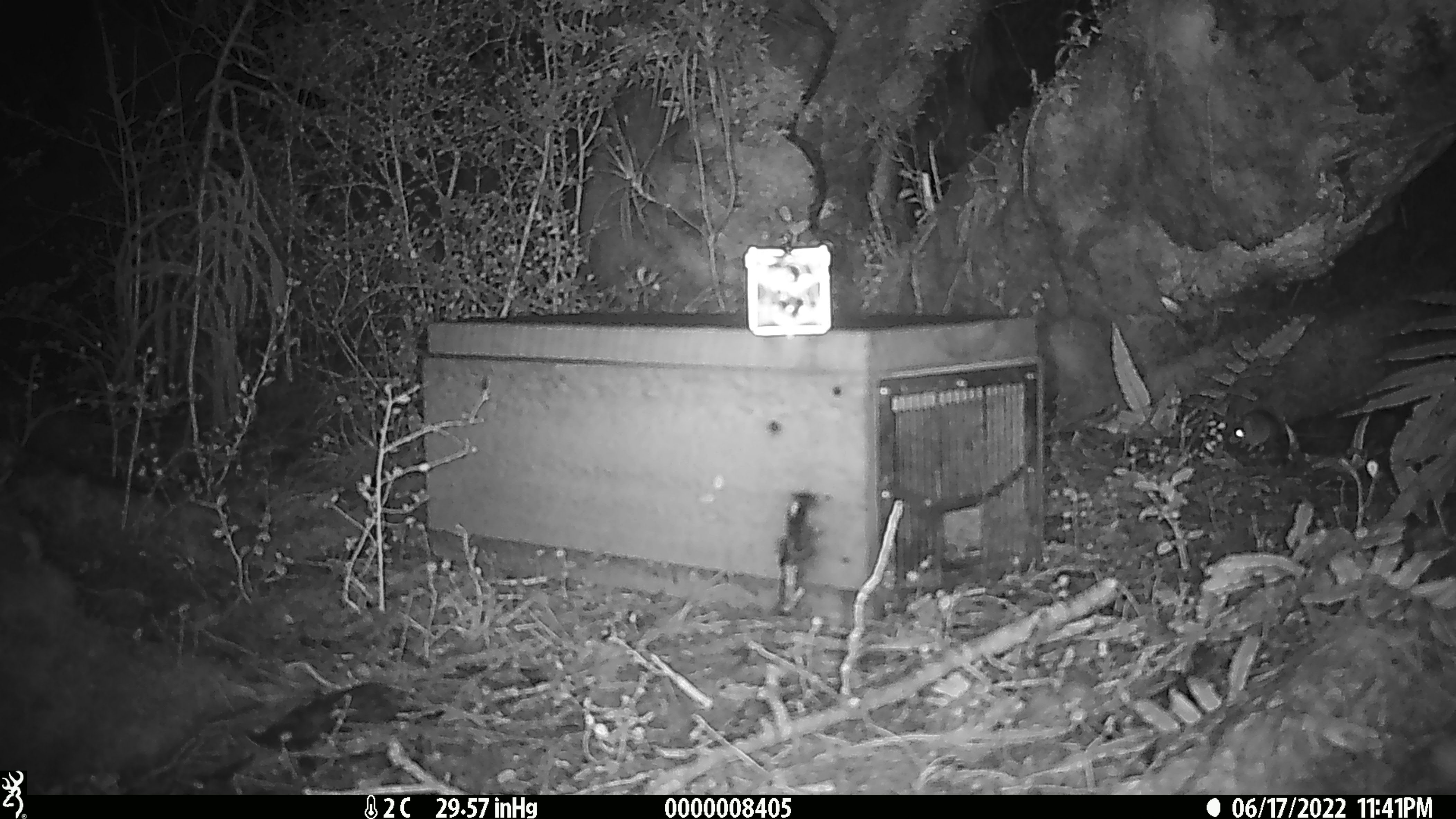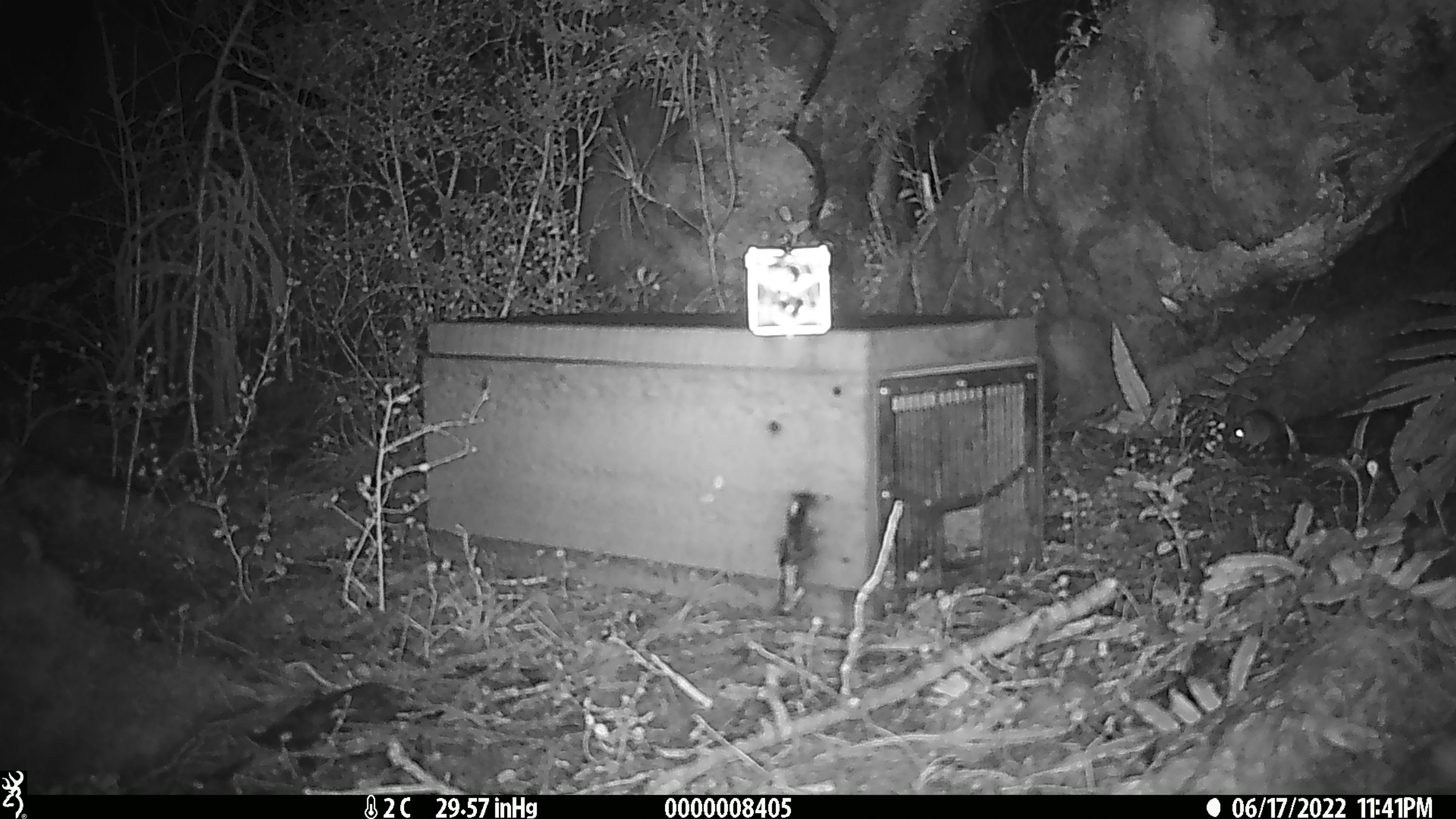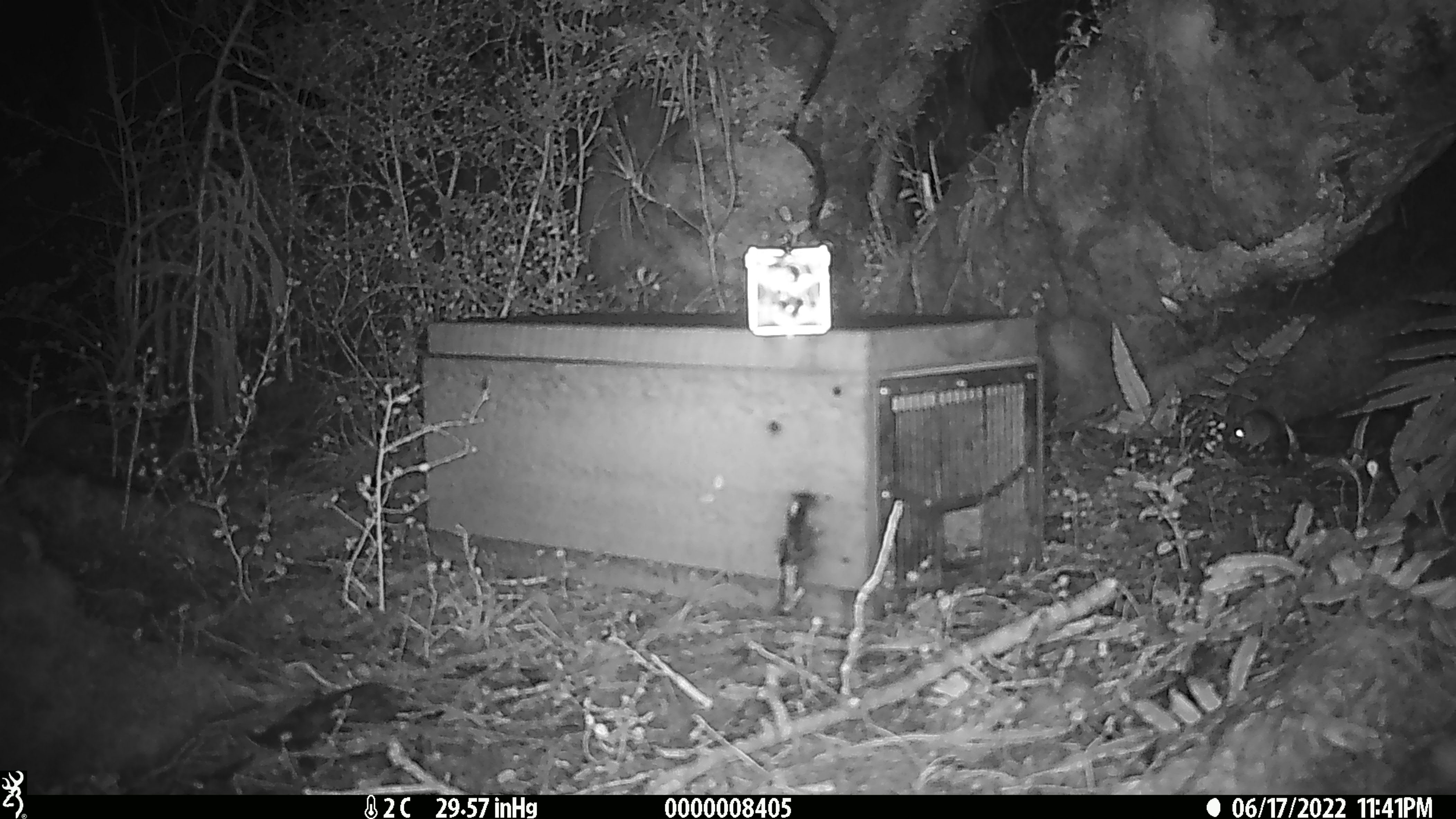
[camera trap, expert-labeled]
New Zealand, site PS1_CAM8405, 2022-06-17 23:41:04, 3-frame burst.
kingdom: Animalia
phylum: Chordata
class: Mammalia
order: Rodentia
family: Muridae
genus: Mus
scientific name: Mus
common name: mouse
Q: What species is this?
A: Mouse (Mus).